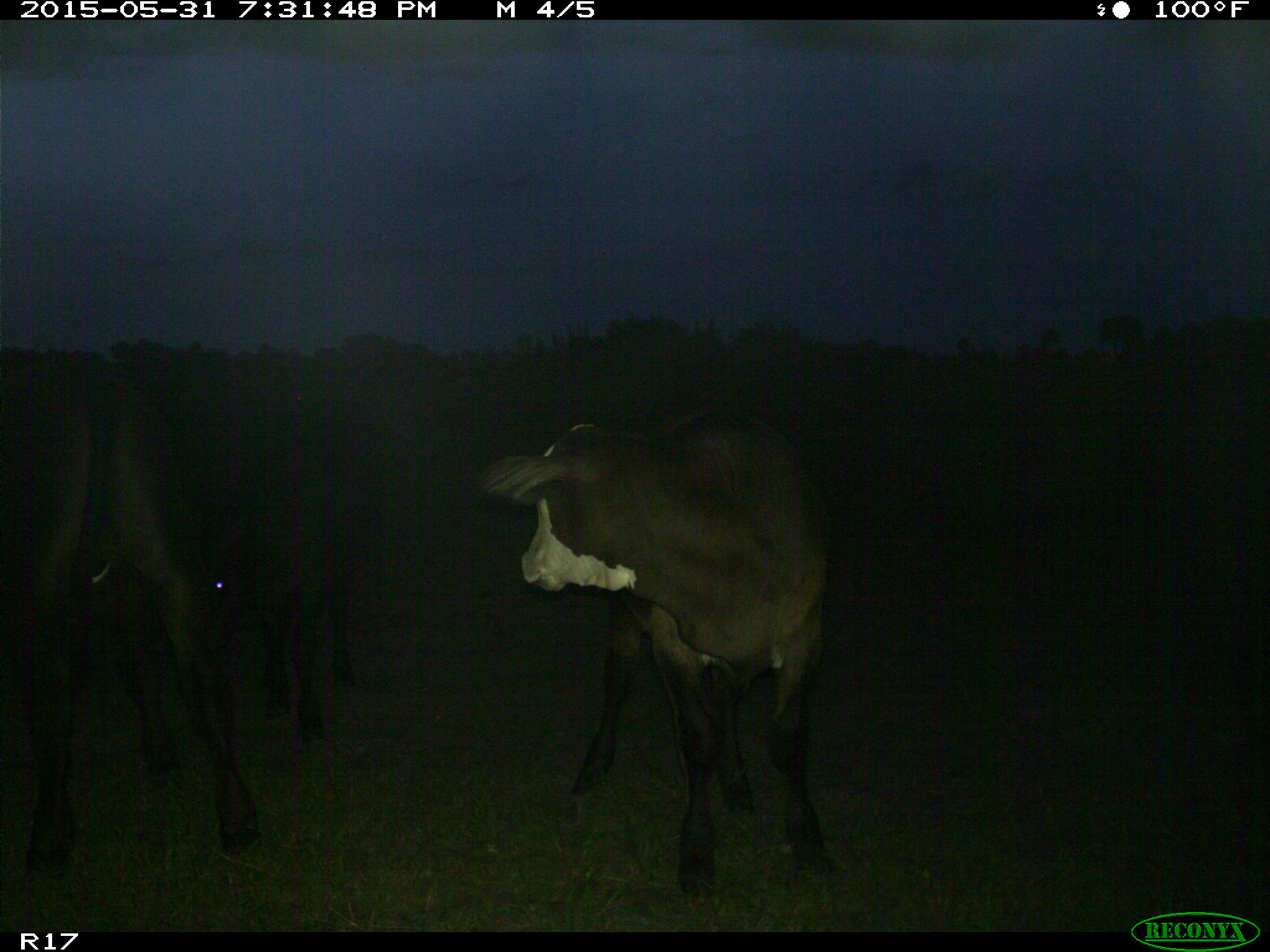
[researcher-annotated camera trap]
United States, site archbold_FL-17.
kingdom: Animalia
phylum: Chordata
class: Mammalia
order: Artiodactyla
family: Bovidae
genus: Bos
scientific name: Bos taurus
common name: domestic cow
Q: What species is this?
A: Bos taurus (domestic cow).